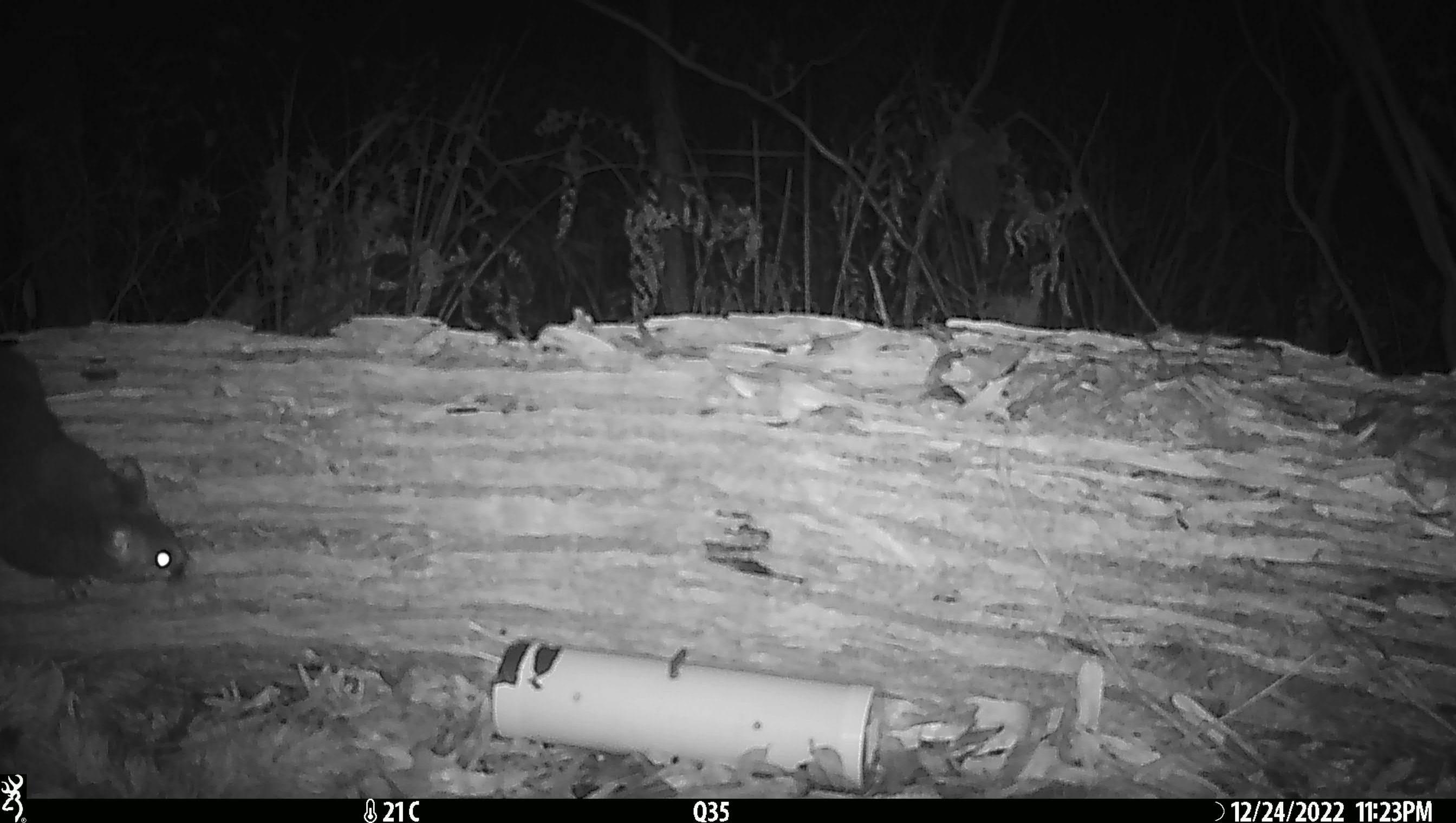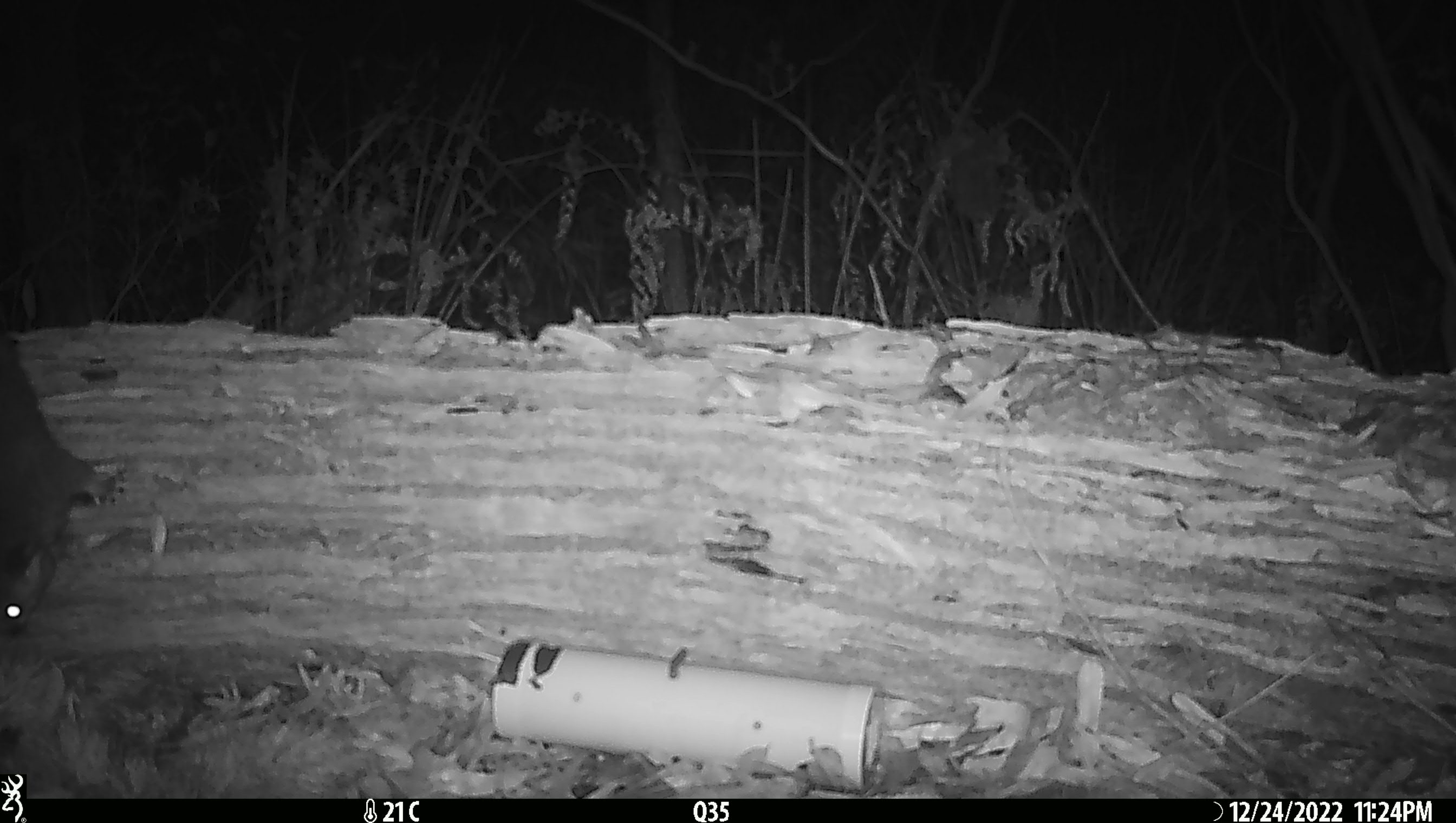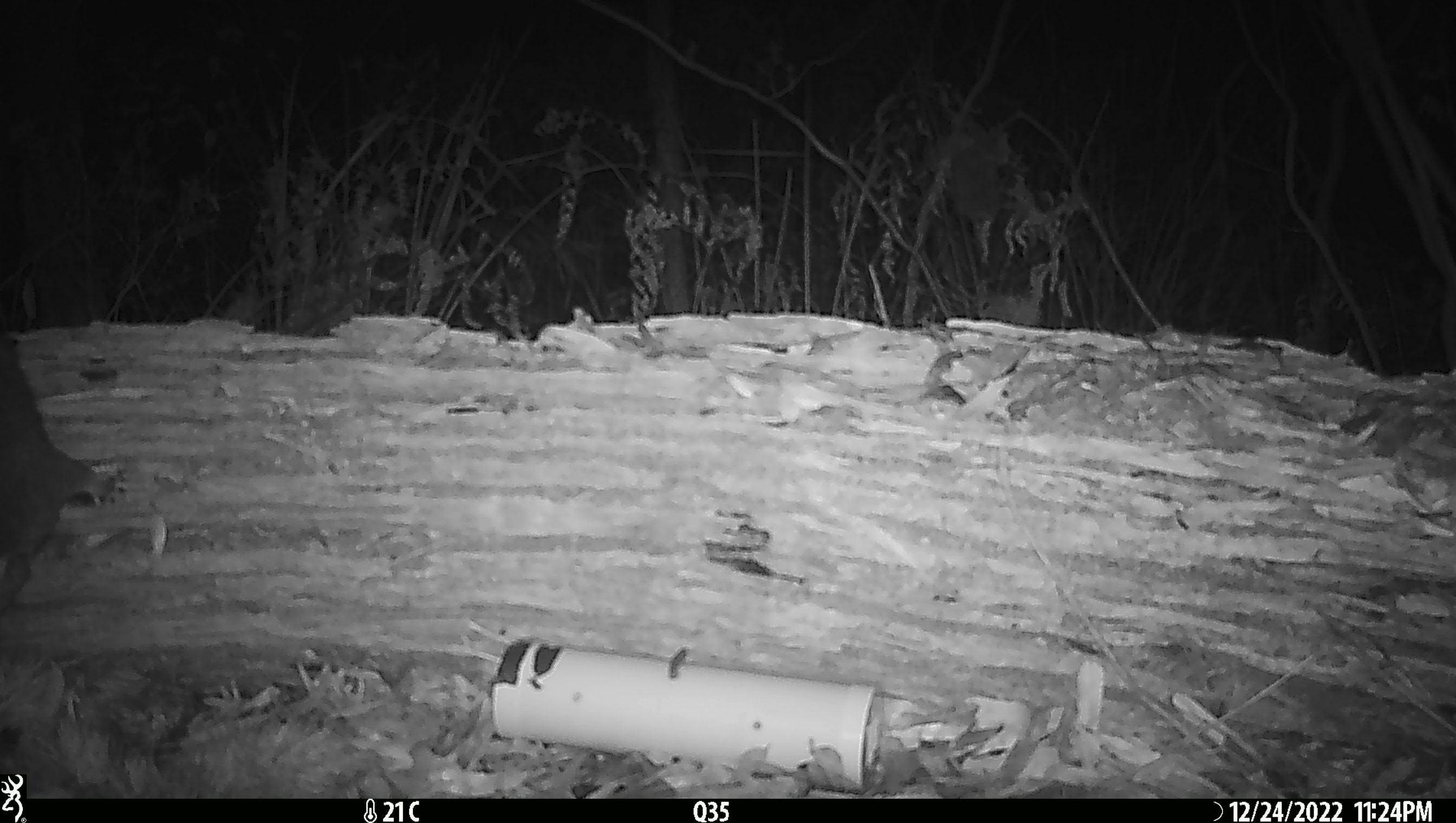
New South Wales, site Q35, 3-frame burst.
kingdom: Animalia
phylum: Chordata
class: Mammalia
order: Diprotodontia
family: Phalangeridae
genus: Trichosurus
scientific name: Trichosurus vulpecula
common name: common brushtail possum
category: possum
Possum (common brushtail possum) (Trichosurus vulpecula).